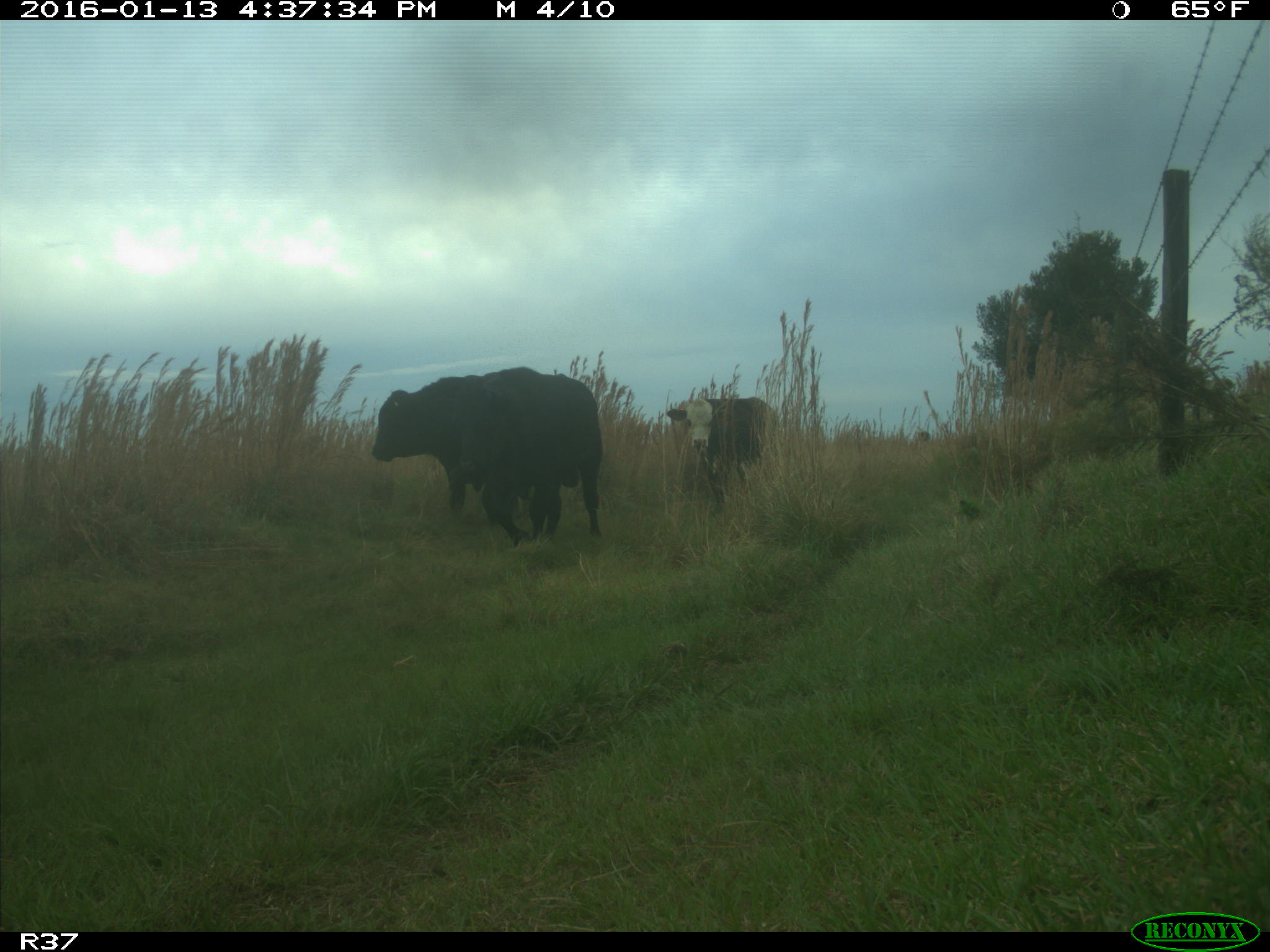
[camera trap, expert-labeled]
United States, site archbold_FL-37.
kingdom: Animalia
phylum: Chordata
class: Mammalia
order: Artiodactyla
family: Bovidae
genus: Bos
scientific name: Bos taurus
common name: domestic cow